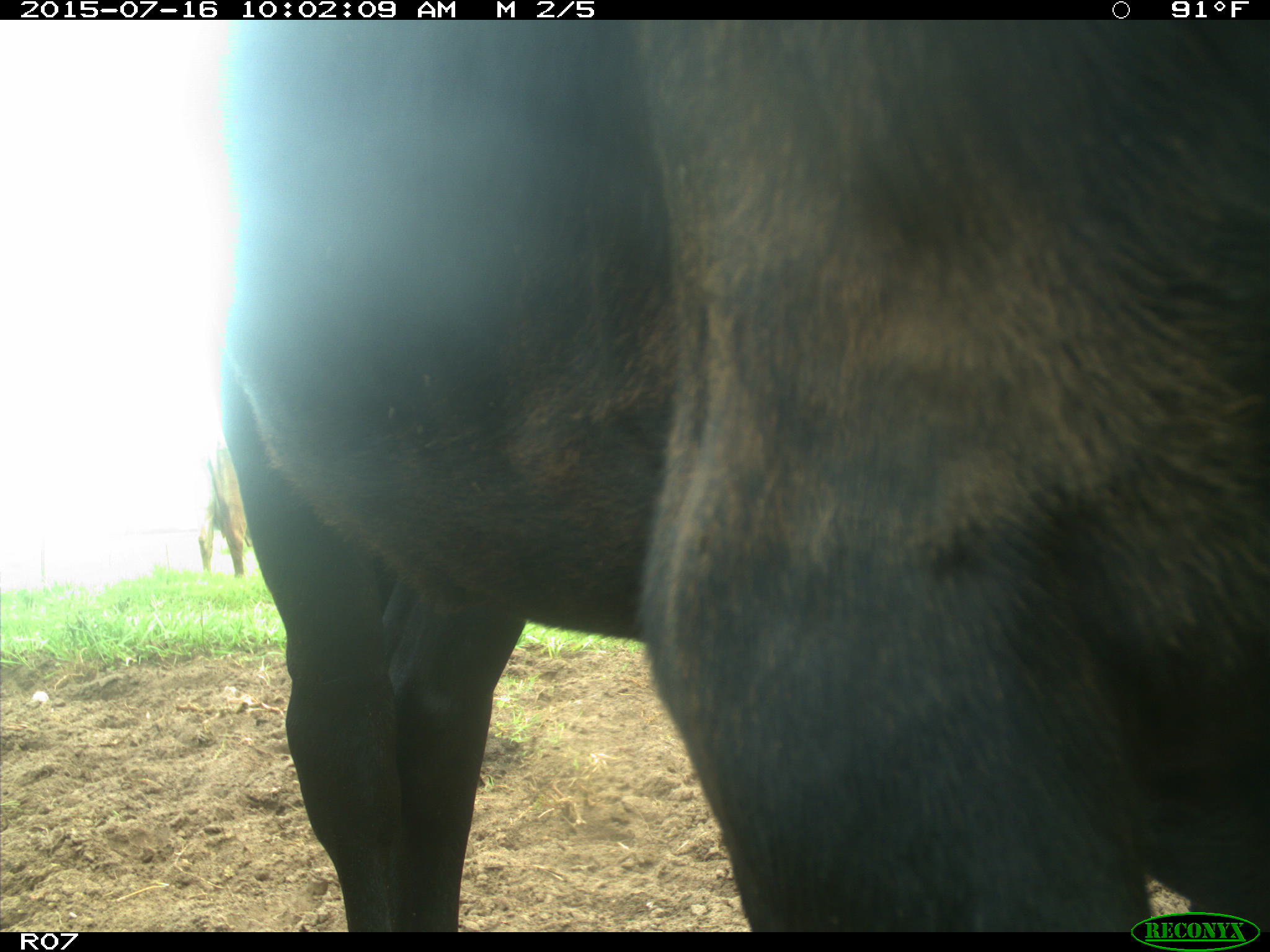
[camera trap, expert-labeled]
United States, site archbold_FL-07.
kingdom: Animalia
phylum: Chordata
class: Mammalia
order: Artiodactyla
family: Bovidae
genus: Bos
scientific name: Bos taurus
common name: domestic cow